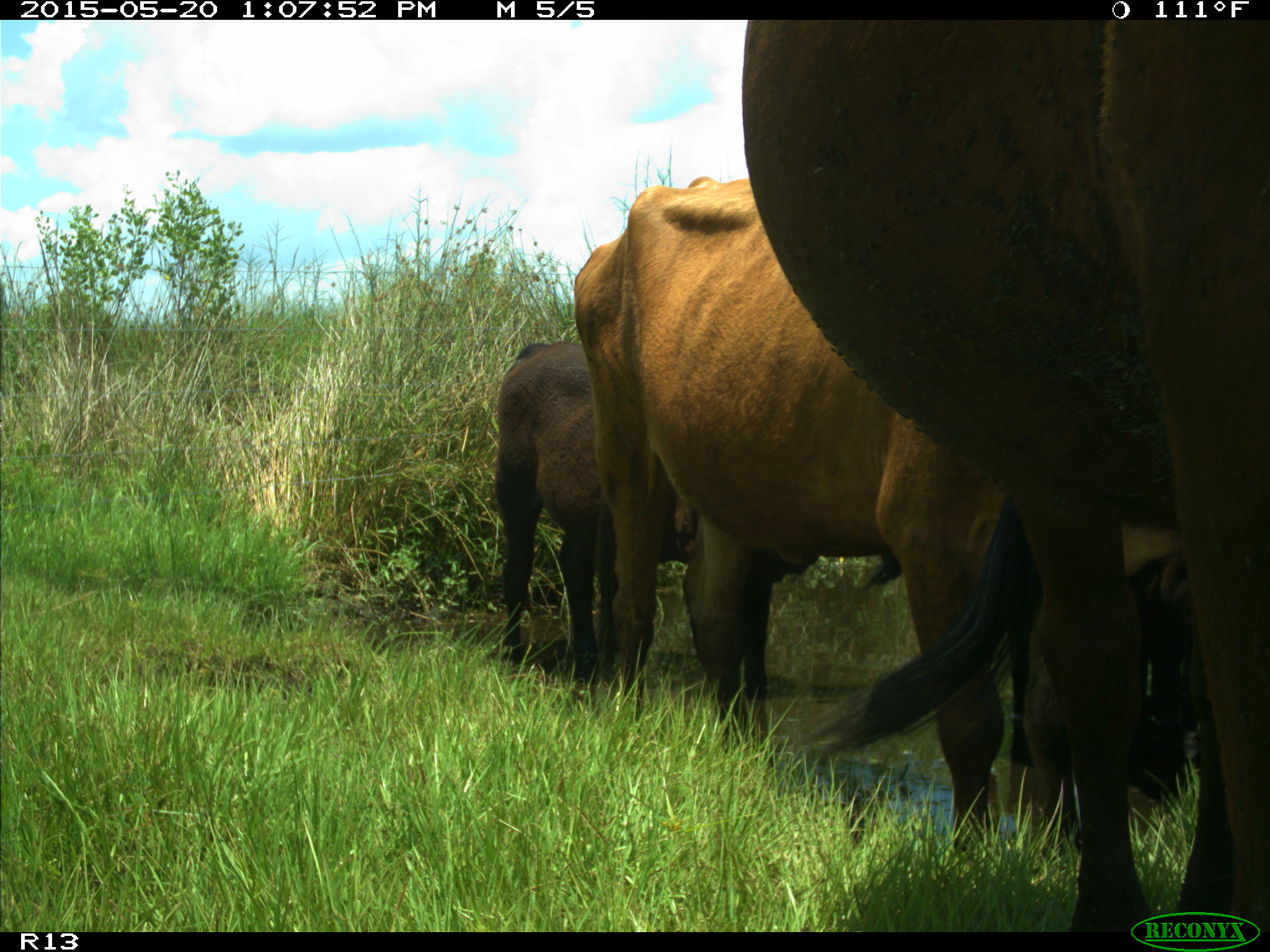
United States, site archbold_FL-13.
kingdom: Animalia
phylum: Chordata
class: Mammalia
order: Artiodactyla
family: Bovidae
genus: Bos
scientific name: Bos taurus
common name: domestic cow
Bos taurus (domestic cow).